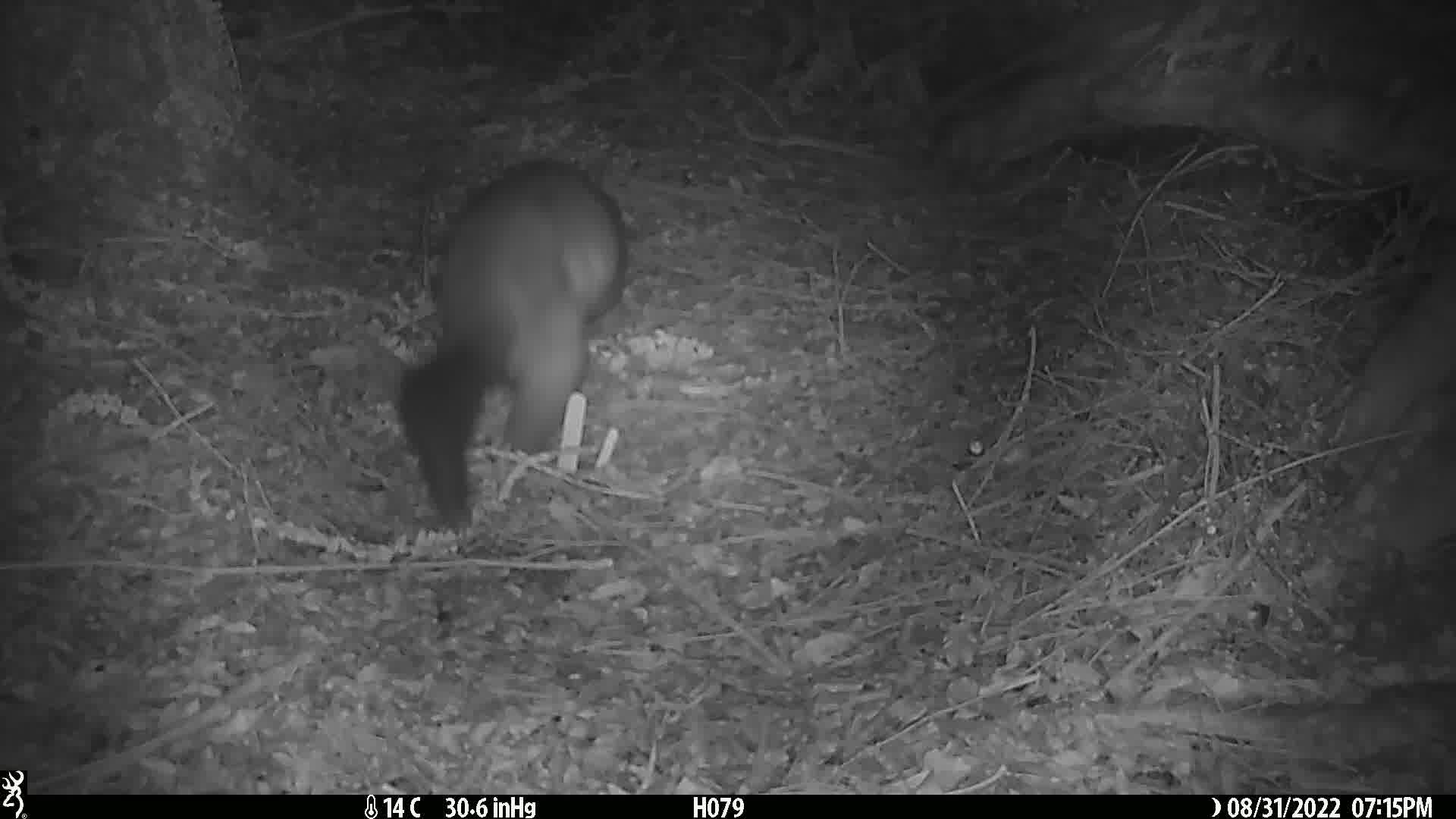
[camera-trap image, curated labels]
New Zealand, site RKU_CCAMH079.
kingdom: Animalia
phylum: Chordata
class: Mammalia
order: Diprotodontia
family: Phalangeridae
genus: Trichosurus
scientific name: Trichosurus vulpecula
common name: common brushtail possum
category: possum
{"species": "possum (common brushtail possum) (Trichosurus vulpecula)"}